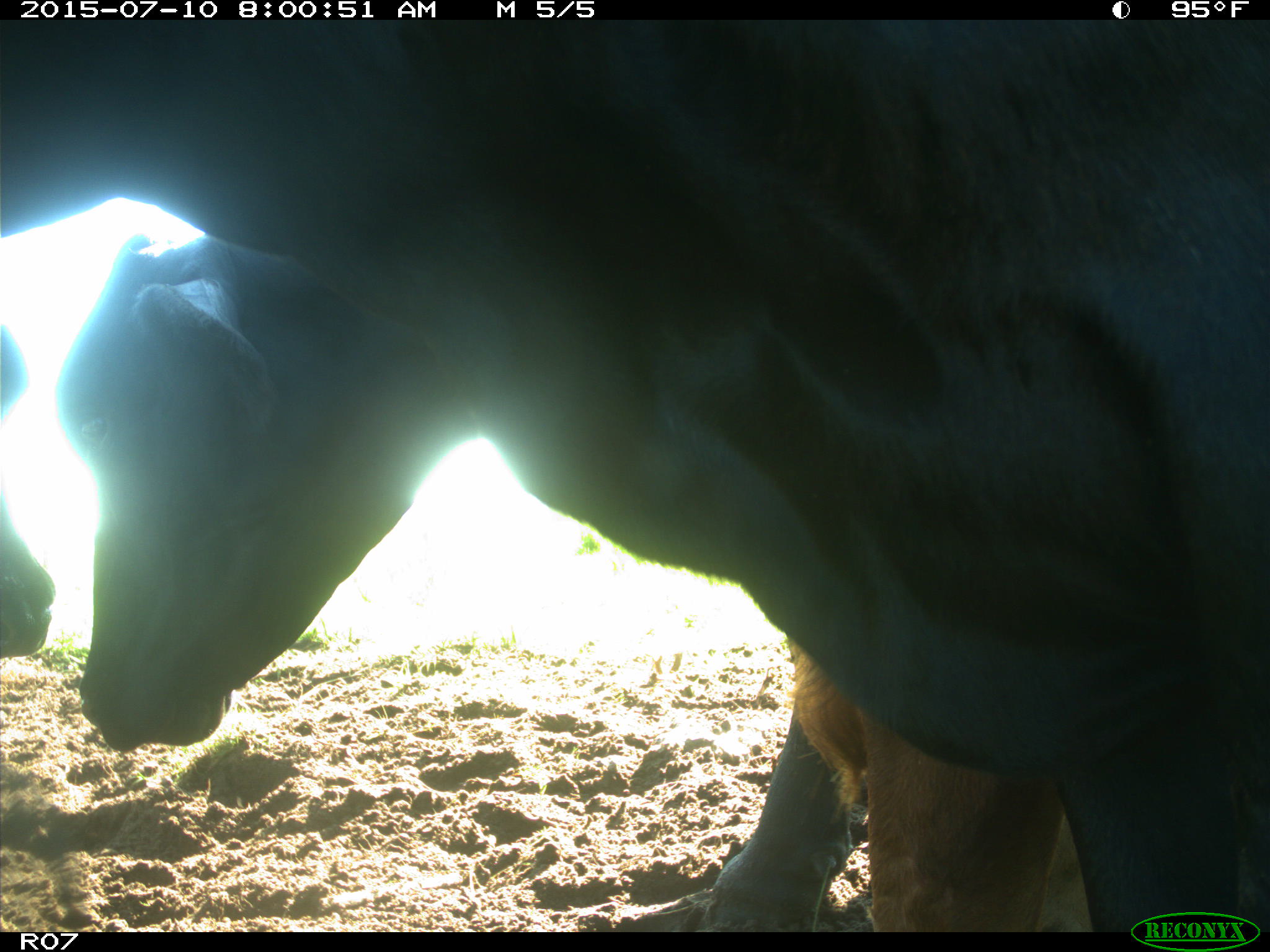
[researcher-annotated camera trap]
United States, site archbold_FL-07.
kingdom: Animalia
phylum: Chordata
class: Mammalia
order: Artiodactyla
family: Bovidae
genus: Bos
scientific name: Bos taurus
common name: domestic cow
Bos taurus (domestic cow).